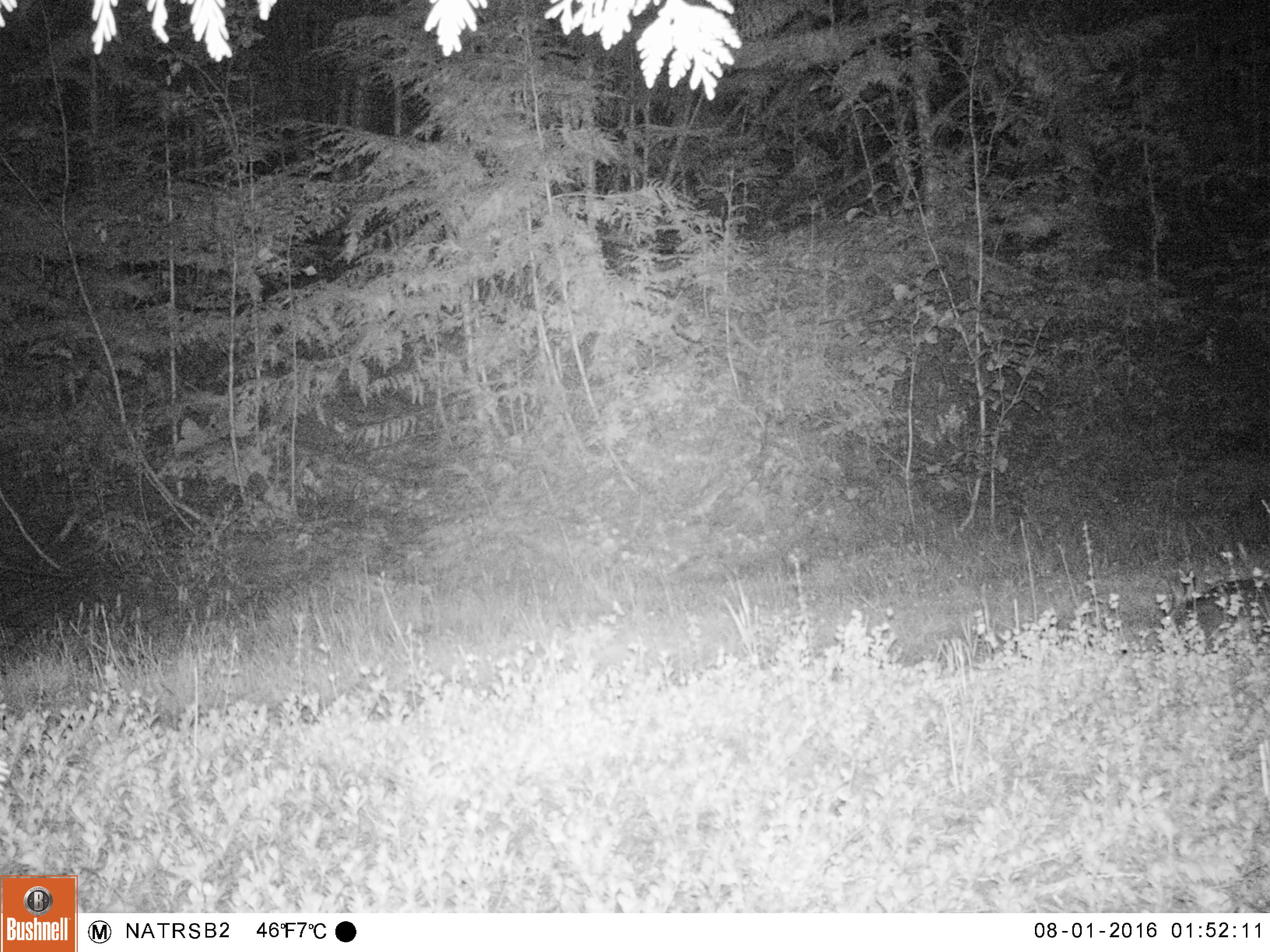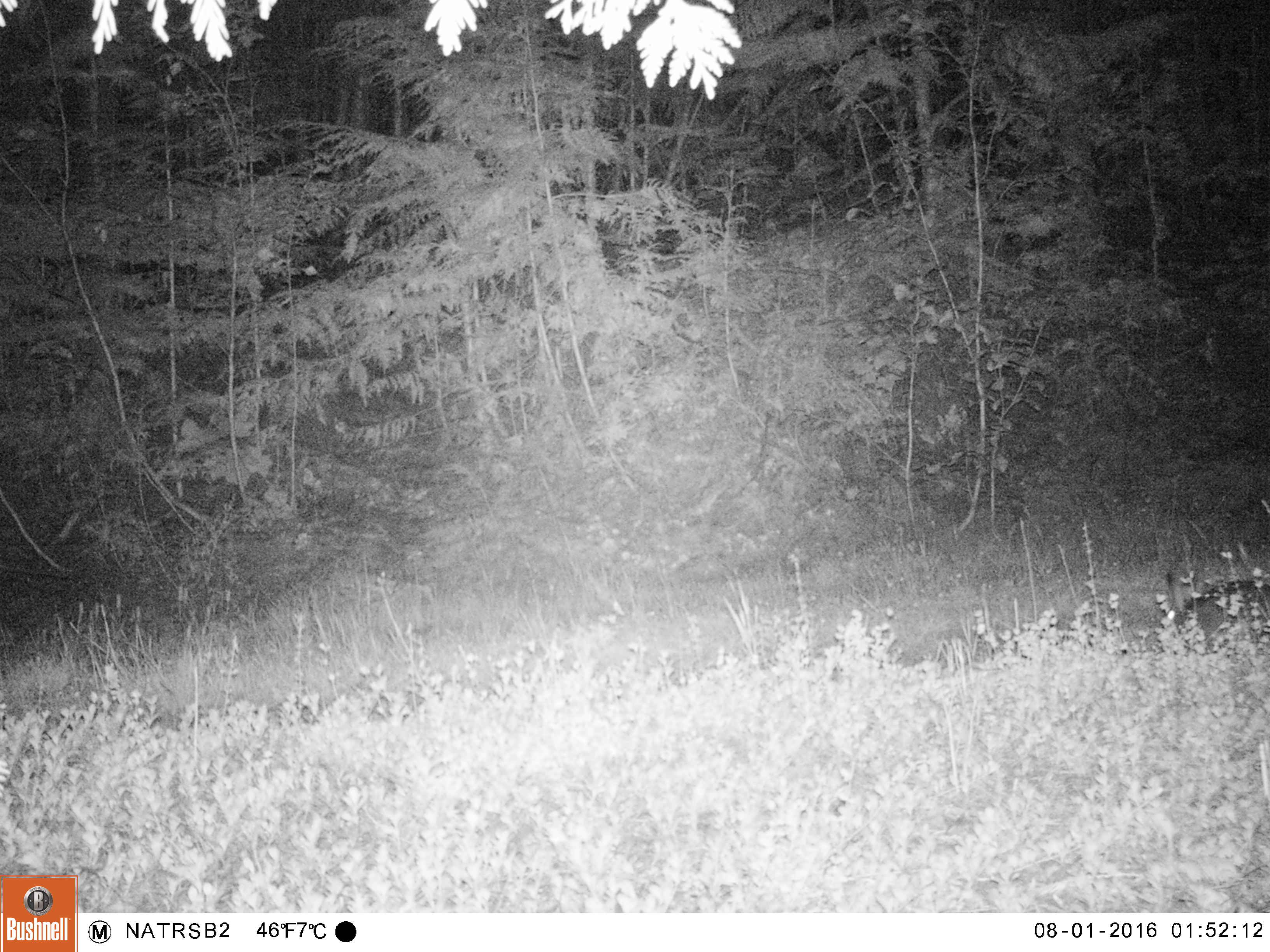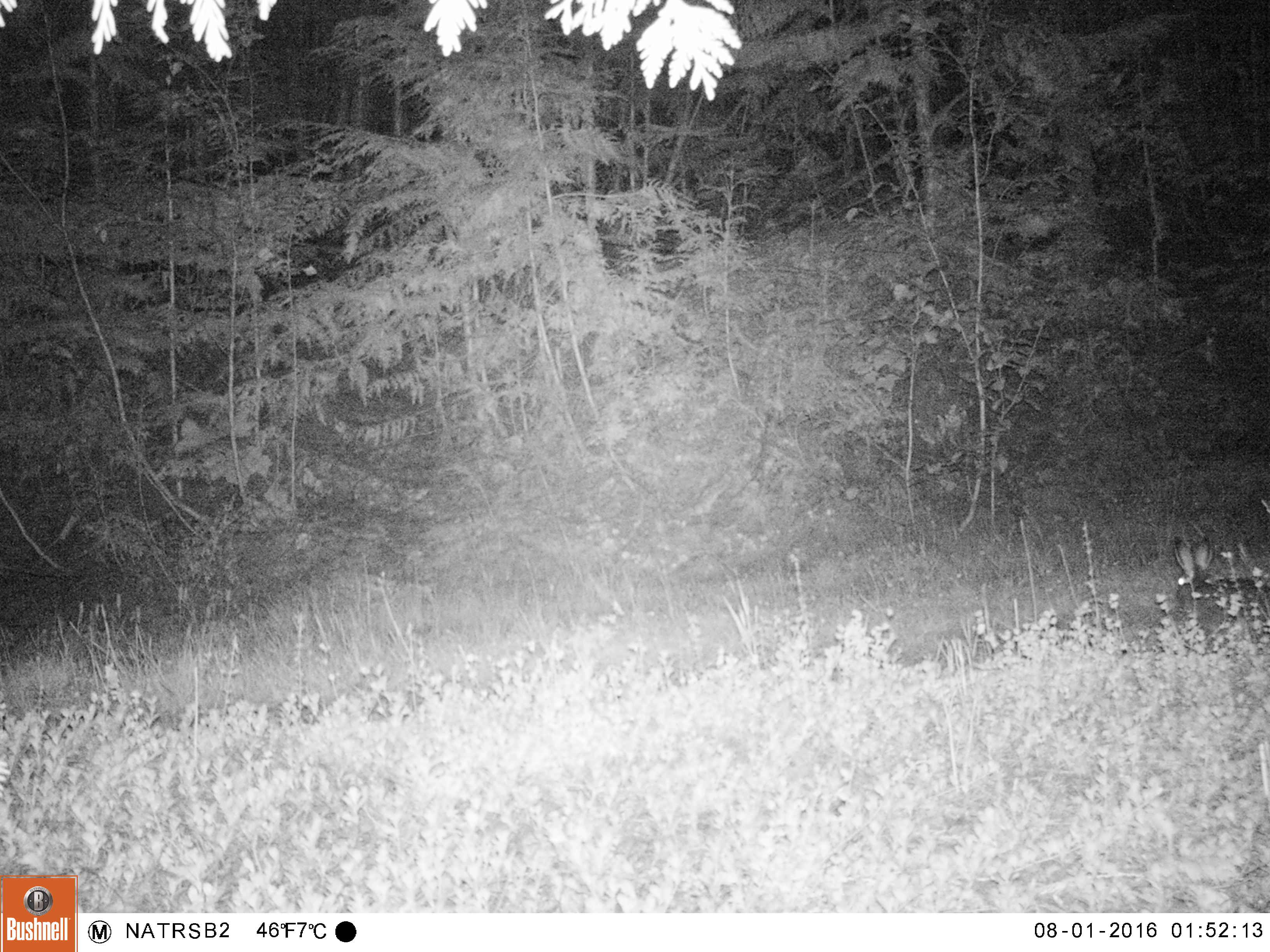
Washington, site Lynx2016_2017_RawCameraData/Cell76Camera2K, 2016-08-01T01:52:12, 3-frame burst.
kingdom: Animalia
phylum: Chordata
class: Mammalia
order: Lagomorpha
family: Leporidae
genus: Lepus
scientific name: Lepus americanus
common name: snowshoe hare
Lepus americanus (snowshoe hare). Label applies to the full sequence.